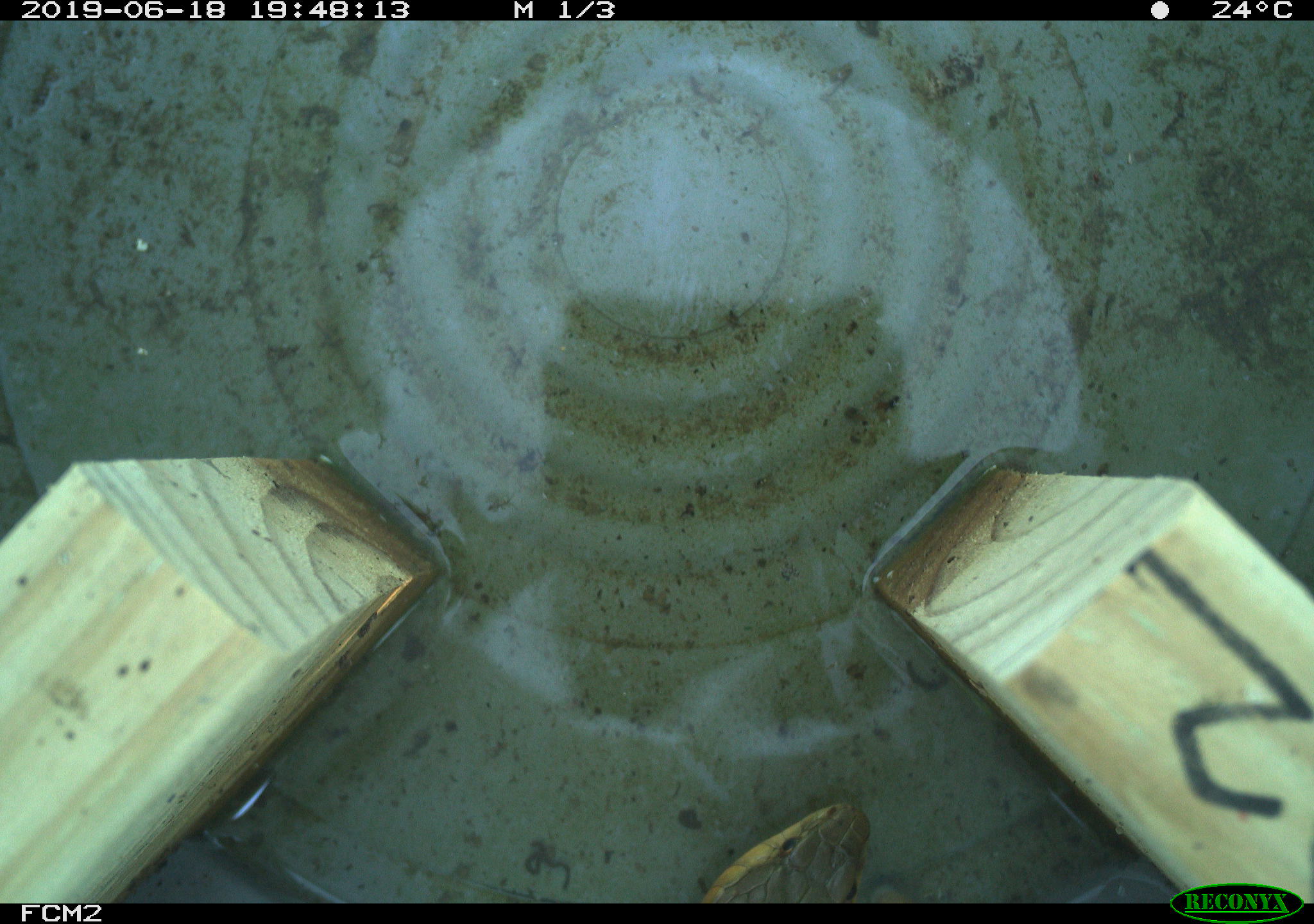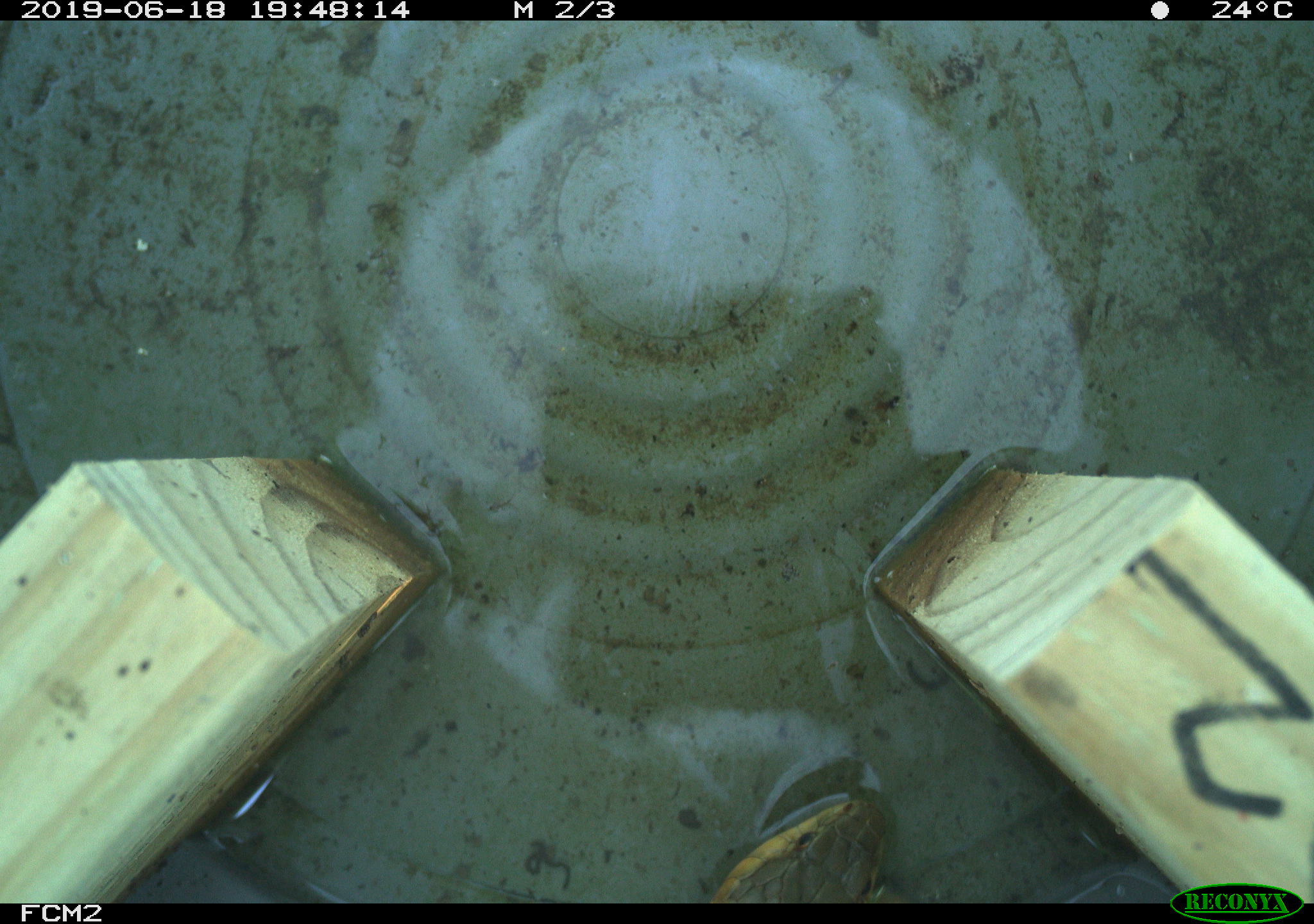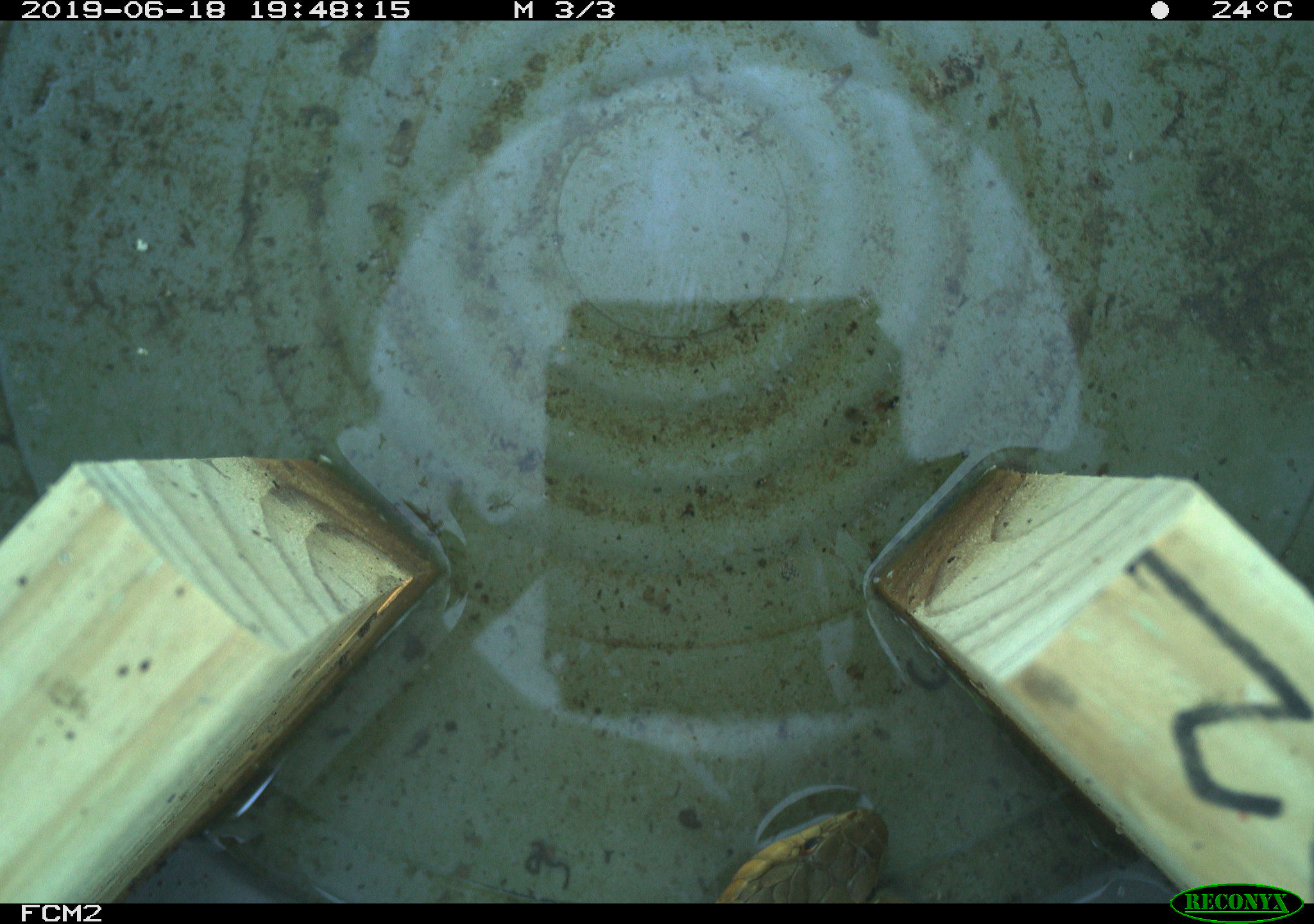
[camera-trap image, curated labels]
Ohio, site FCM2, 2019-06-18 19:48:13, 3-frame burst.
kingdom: Animalia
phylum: Chordata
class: Reptilia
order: Squamata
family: Colubridae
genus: Thamnophis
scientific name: Thamnophis sirtalis sirtalis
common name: eastern gartersnake